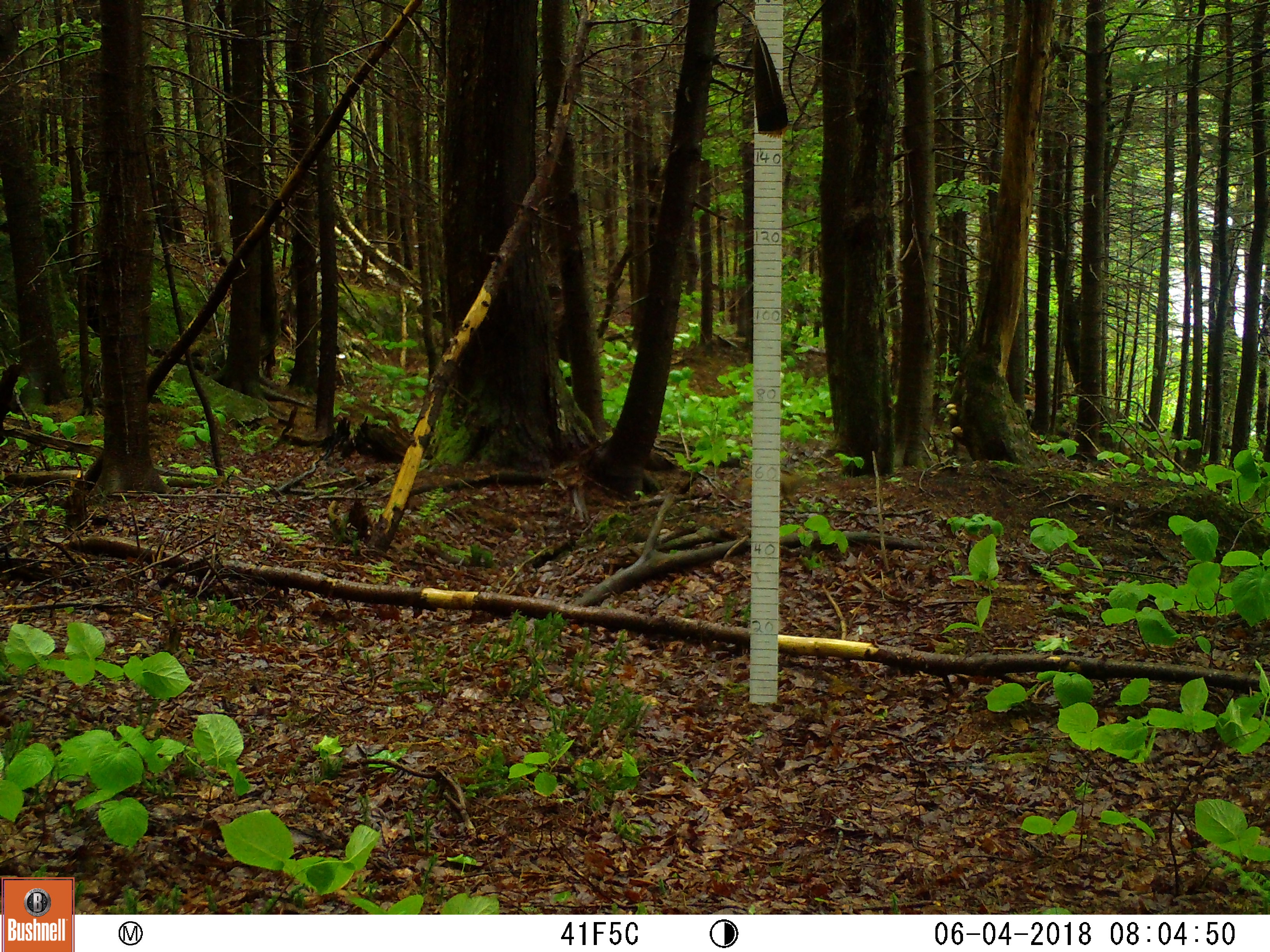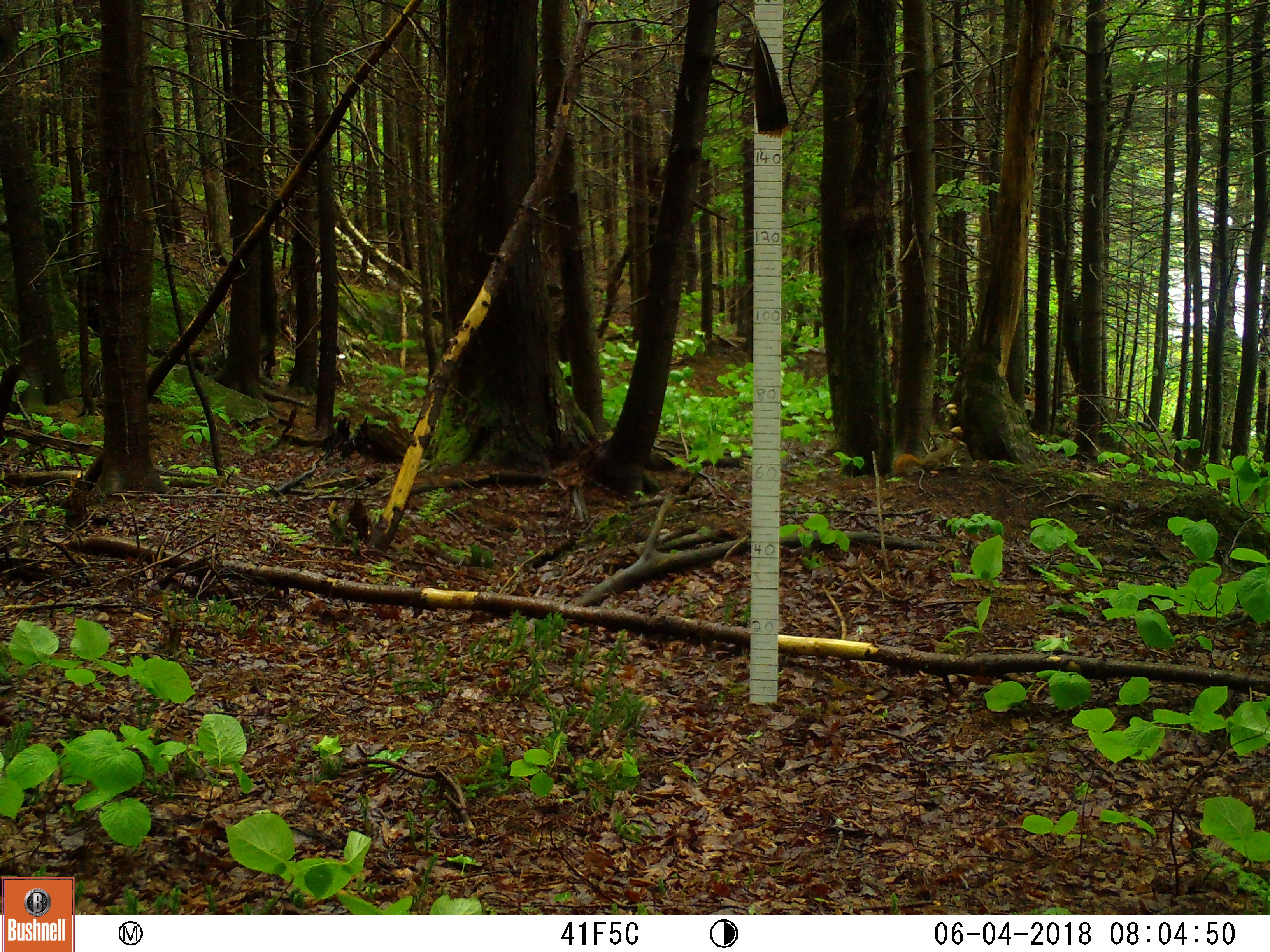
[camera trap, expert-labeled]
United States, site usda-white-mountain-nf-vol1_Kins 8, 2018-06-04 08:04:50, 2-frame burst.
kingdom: Animalia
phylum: Chordata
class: Mammalia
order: Rodentia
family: Sciuridae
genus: Tamiasciurus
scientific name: Tamiasciurus hudsonicus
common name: red squirrel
Red squirrel (Tamiasciurus hudsonicus).